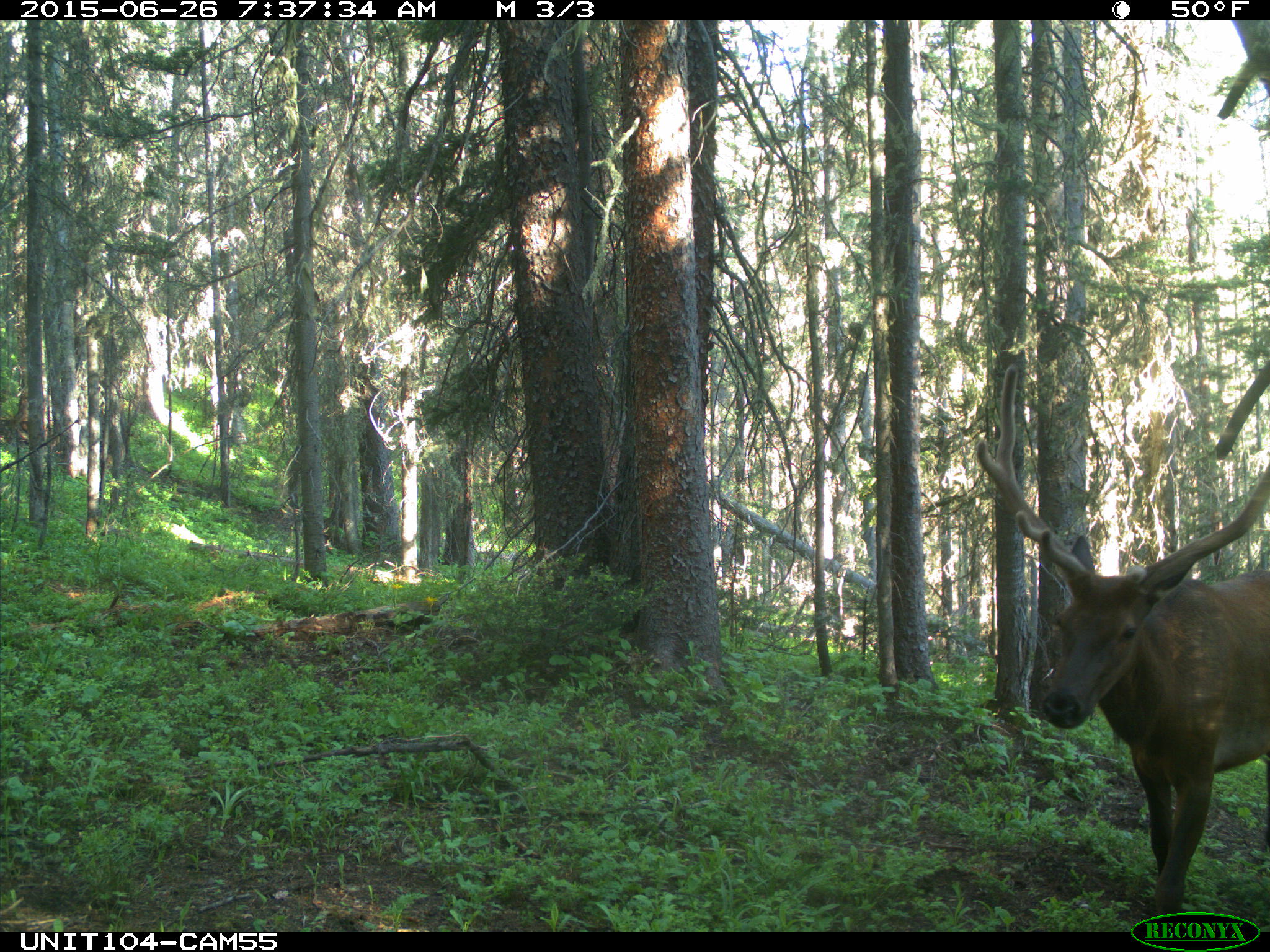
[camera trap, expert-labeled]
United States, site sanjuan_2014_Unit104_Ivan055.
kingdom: Animalia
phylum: Chordata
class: Mammalia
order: Artiodactyla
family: Cervidae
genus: Cervus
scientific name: Cervus elaphus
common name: red deer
Cervus elaphus (red deer).